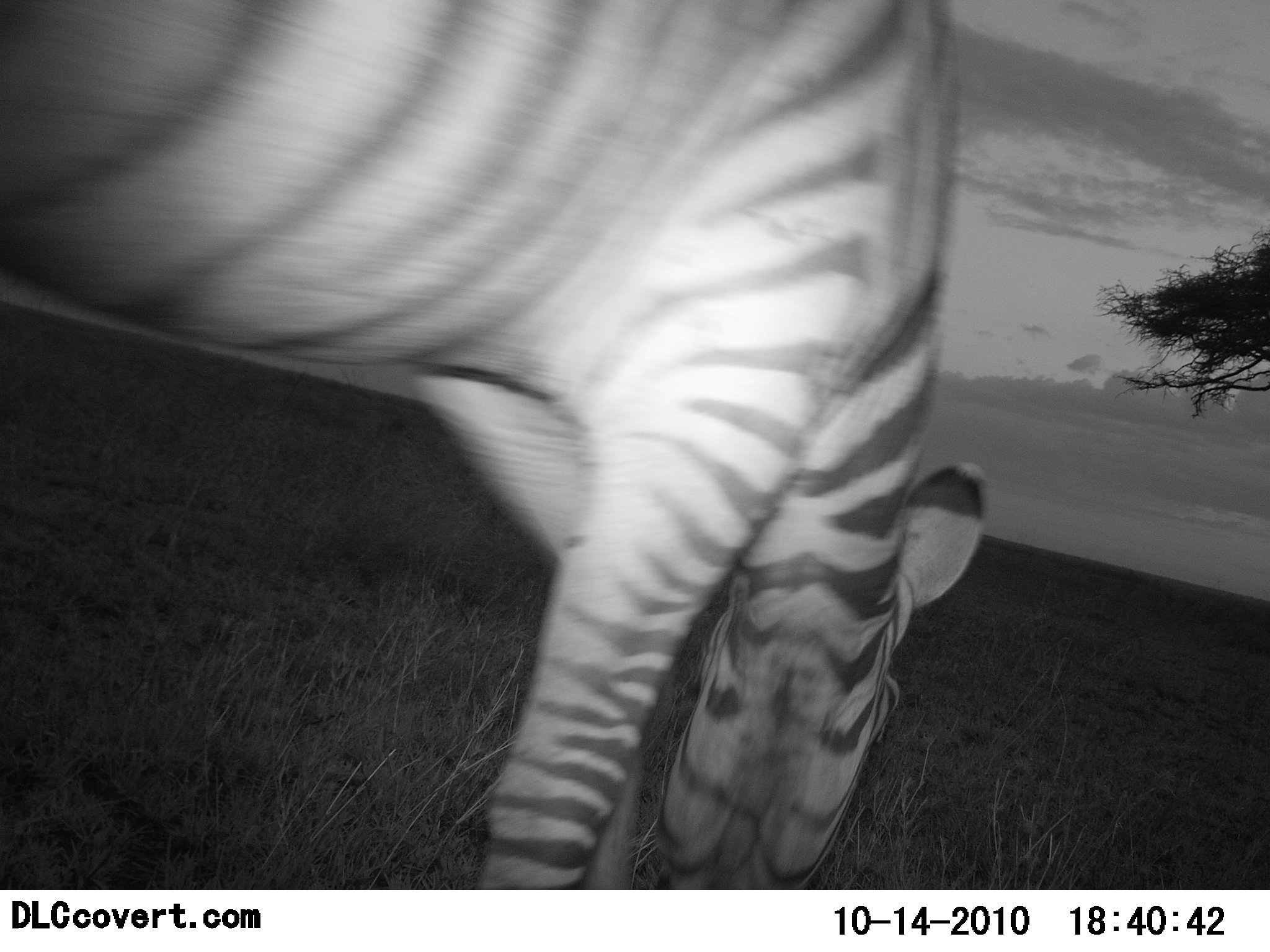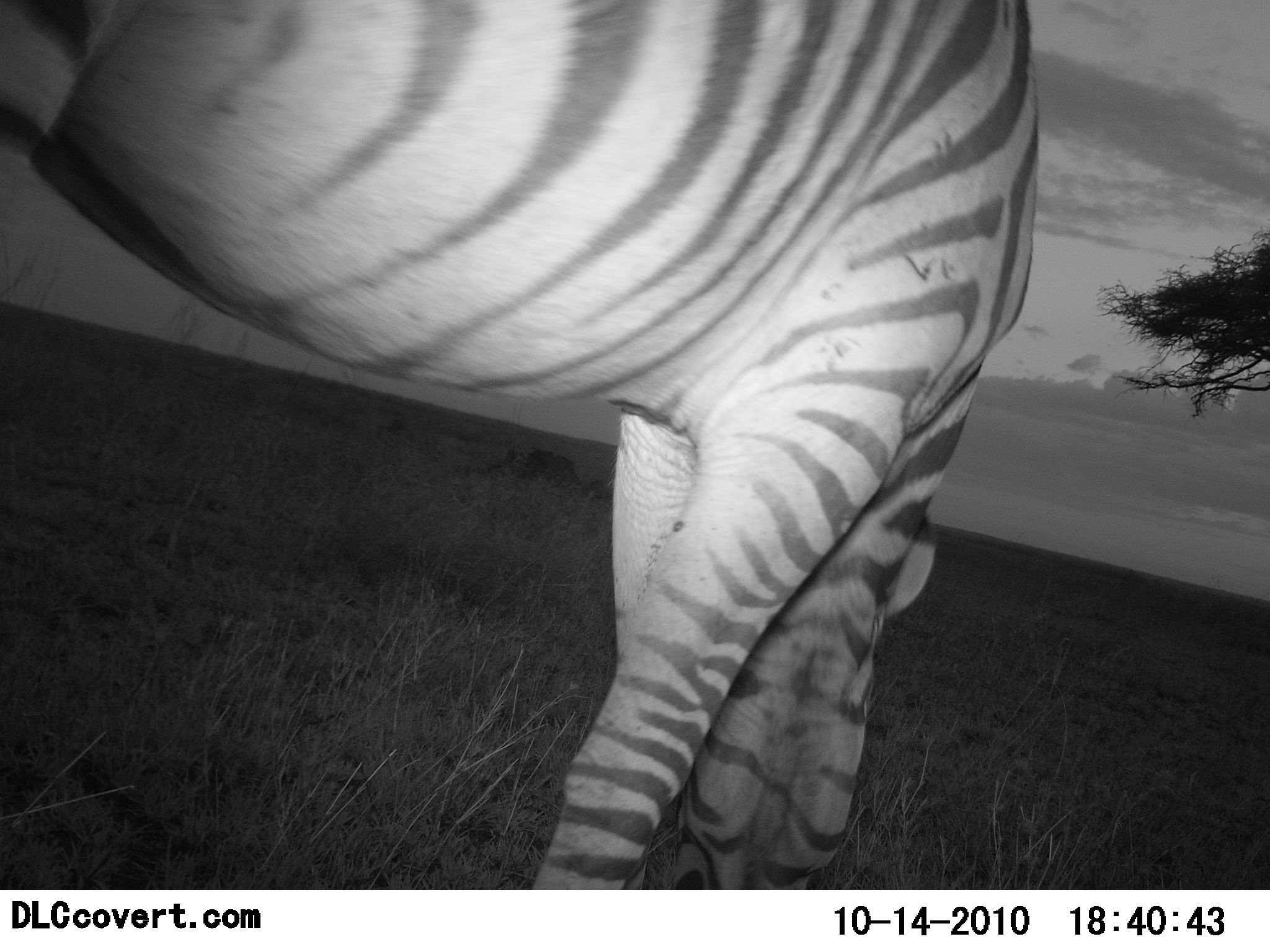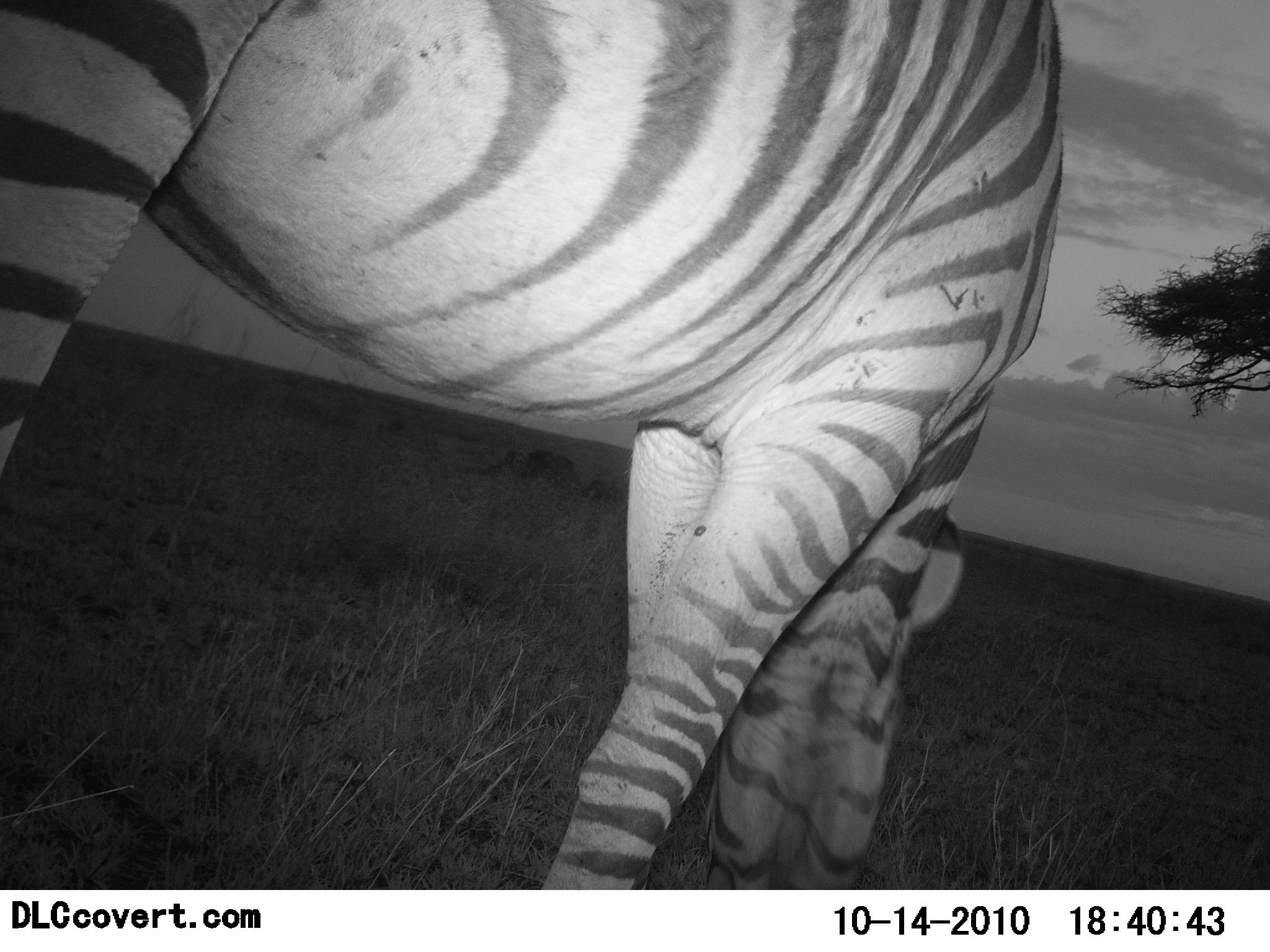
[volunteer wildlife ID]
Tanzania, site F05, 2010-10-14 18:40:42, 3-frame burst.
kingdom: Animalia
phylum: Chordata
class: Mammalia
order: Perissodactyla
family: Equidae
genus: Equus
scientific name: Equus quagga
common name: plains zebra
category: zebra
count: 1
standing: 12%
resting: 0%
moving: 0%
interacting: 0%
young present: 0%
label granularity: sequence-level